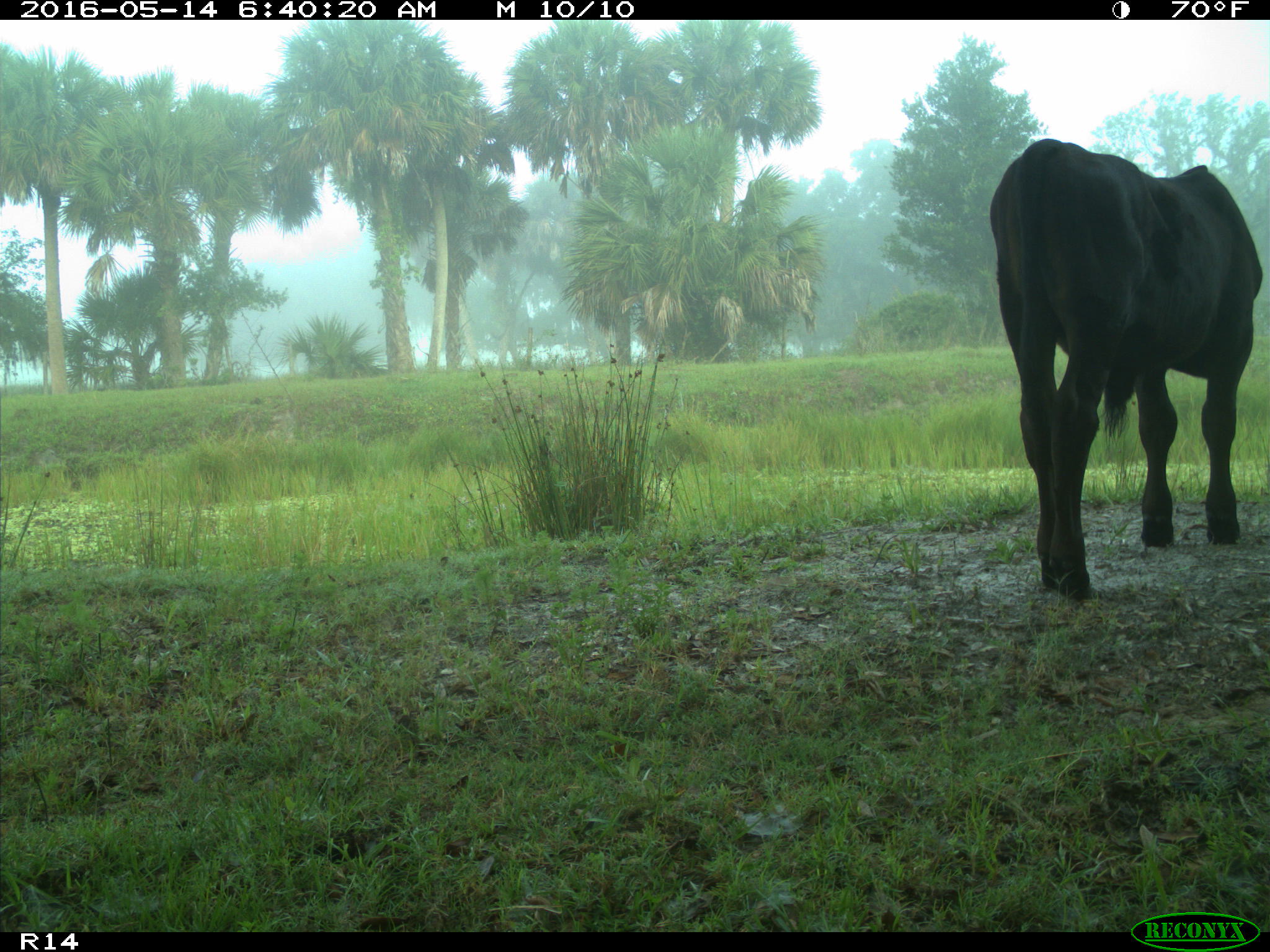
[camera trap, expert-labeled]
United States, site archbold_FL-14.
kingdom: Animalia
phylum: Chordata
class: Mammalia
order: Artiodactyla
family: Bovidae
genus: Bos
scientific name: Bos taurus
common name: domestic cow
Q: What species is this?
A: Bos taurus (domestic cow).